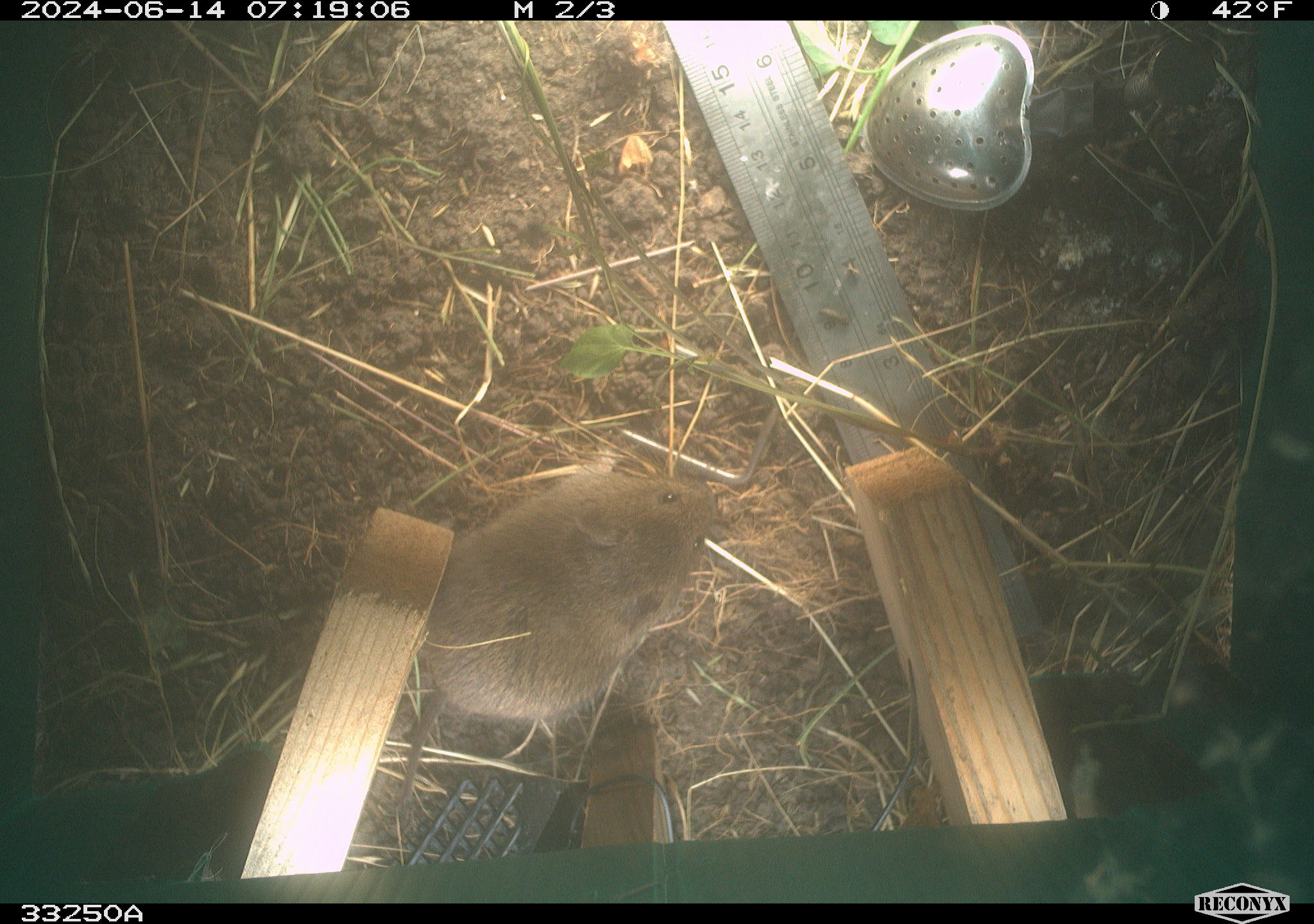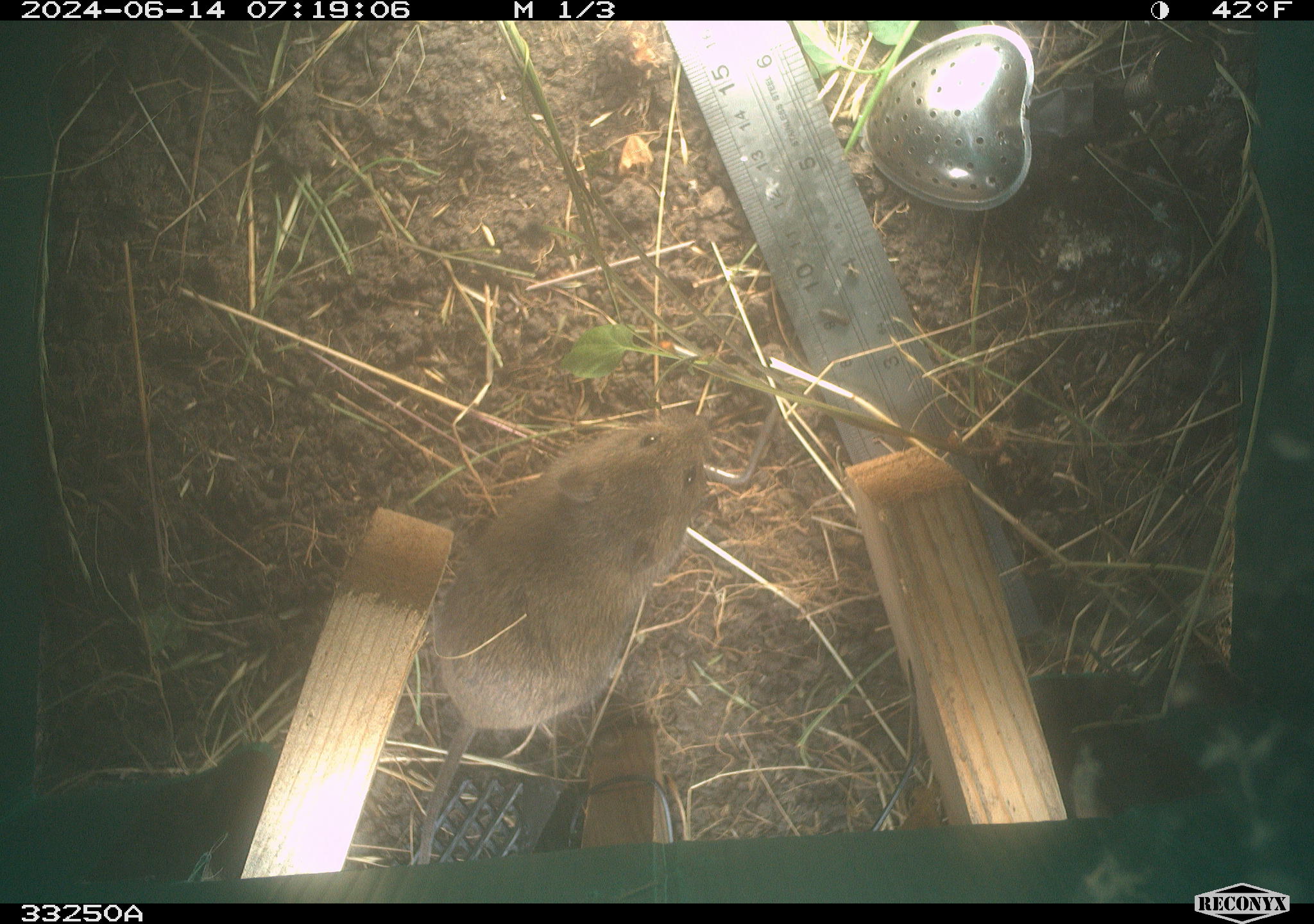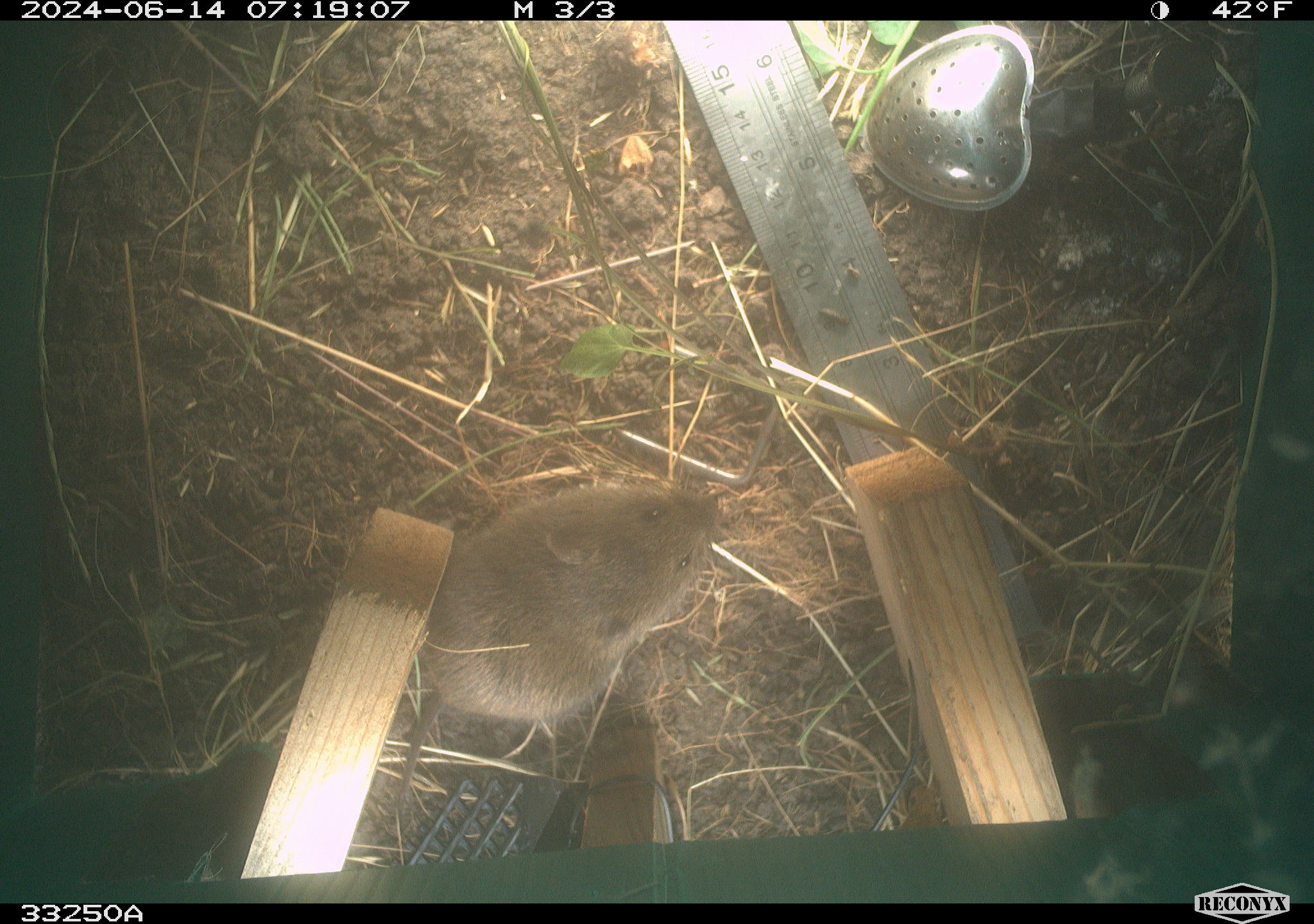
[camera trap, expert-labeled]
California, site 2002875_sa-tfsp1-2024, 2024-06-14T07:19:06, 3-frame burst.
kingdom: Animalia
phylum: Chordata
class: Mammalia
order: Rodentia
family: Cricetidae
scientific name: Arvicolinae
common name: voles, lemmings, and muskrats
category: arvicolinae subfamily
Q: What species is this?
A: Arvicolinae subfamily (voles, lemmings, and muskrats) (Arvicolinae).